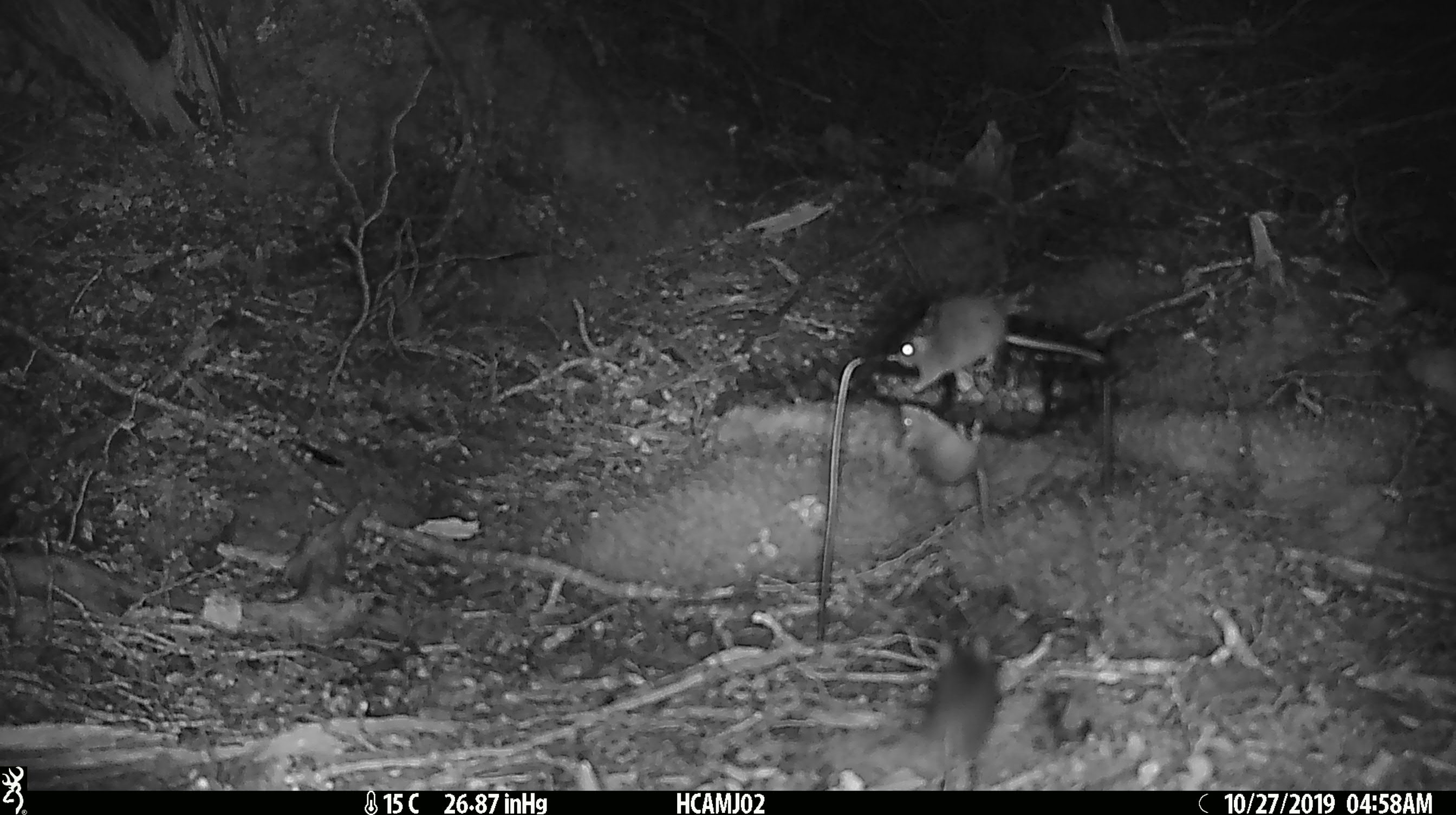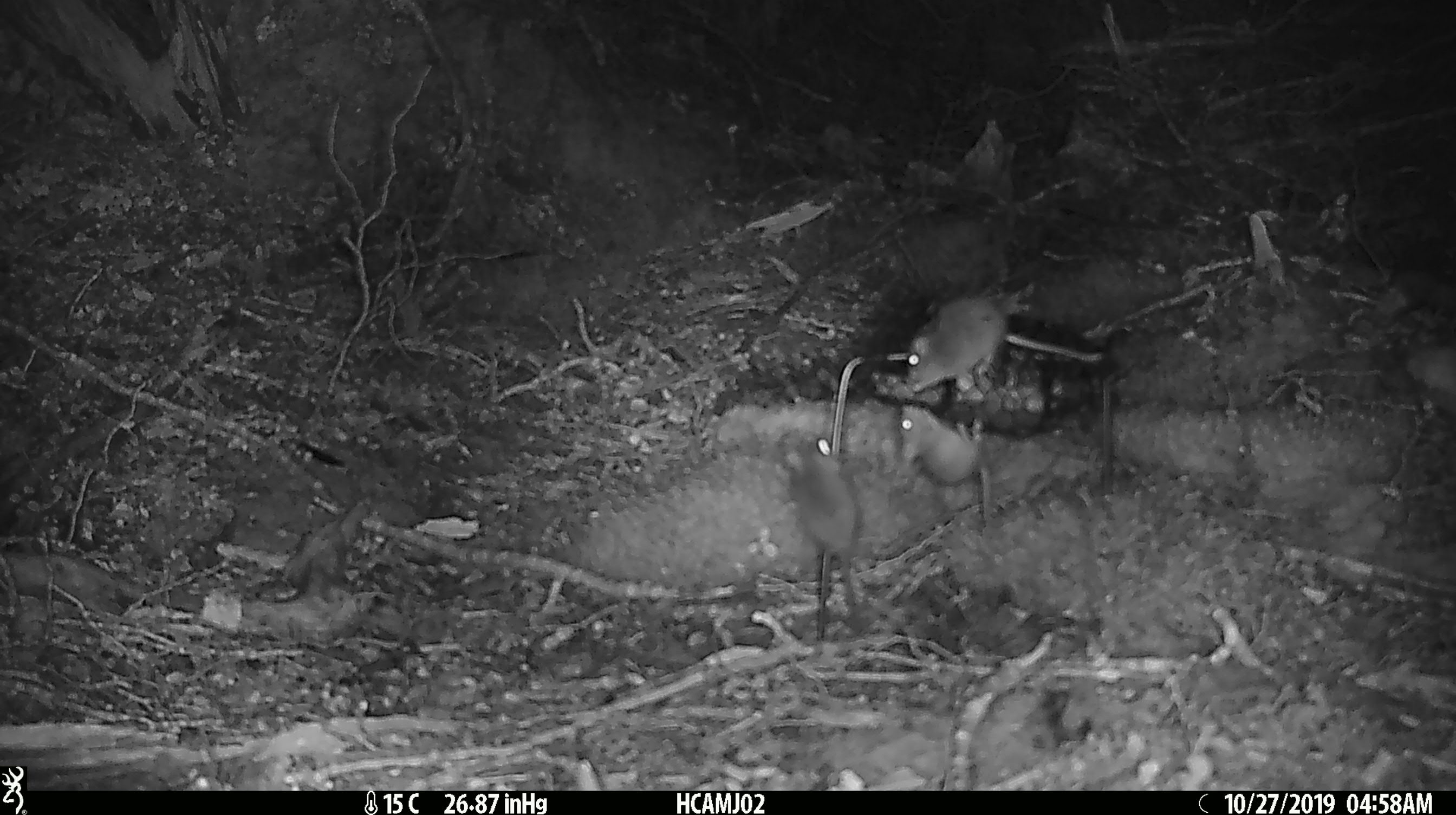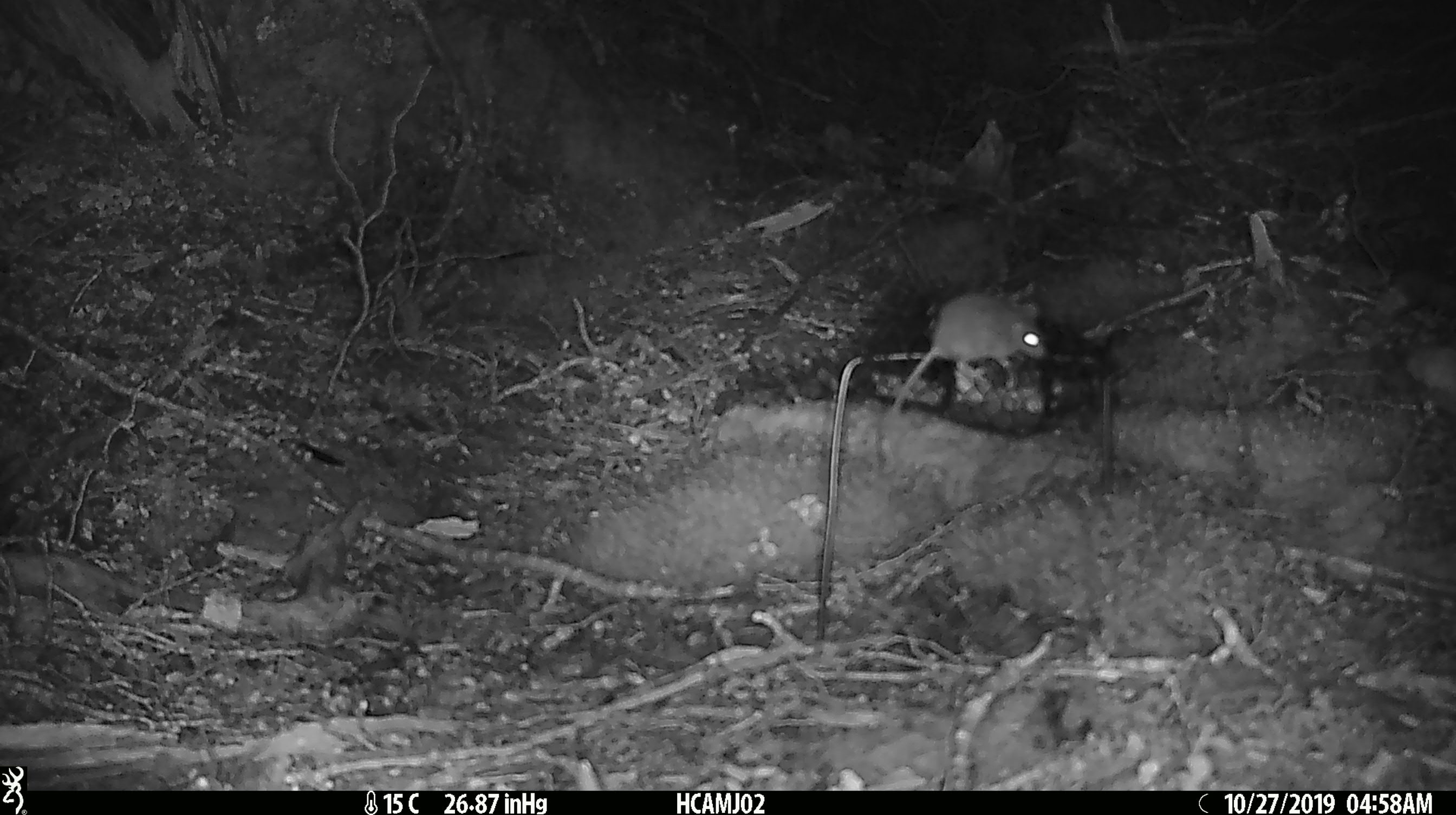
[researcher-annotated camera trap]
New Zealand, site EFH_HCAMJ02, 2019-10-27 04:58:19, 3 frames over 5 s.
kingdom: Animalia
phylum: Chordata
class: Mammalia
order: Rodentia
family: Muridae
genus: Mus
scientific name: Mus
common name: mouse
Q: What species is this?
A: Mouse (Mus).